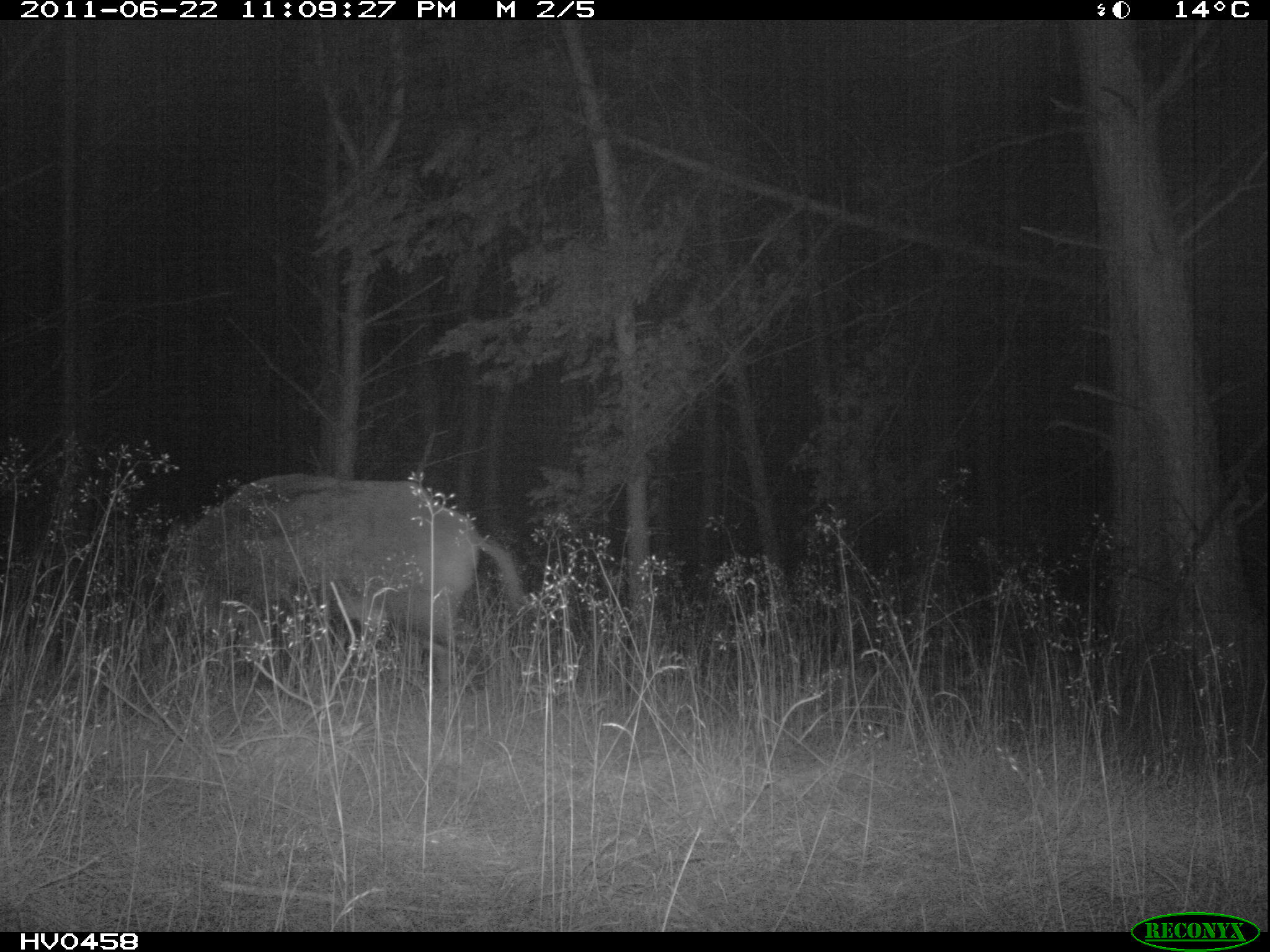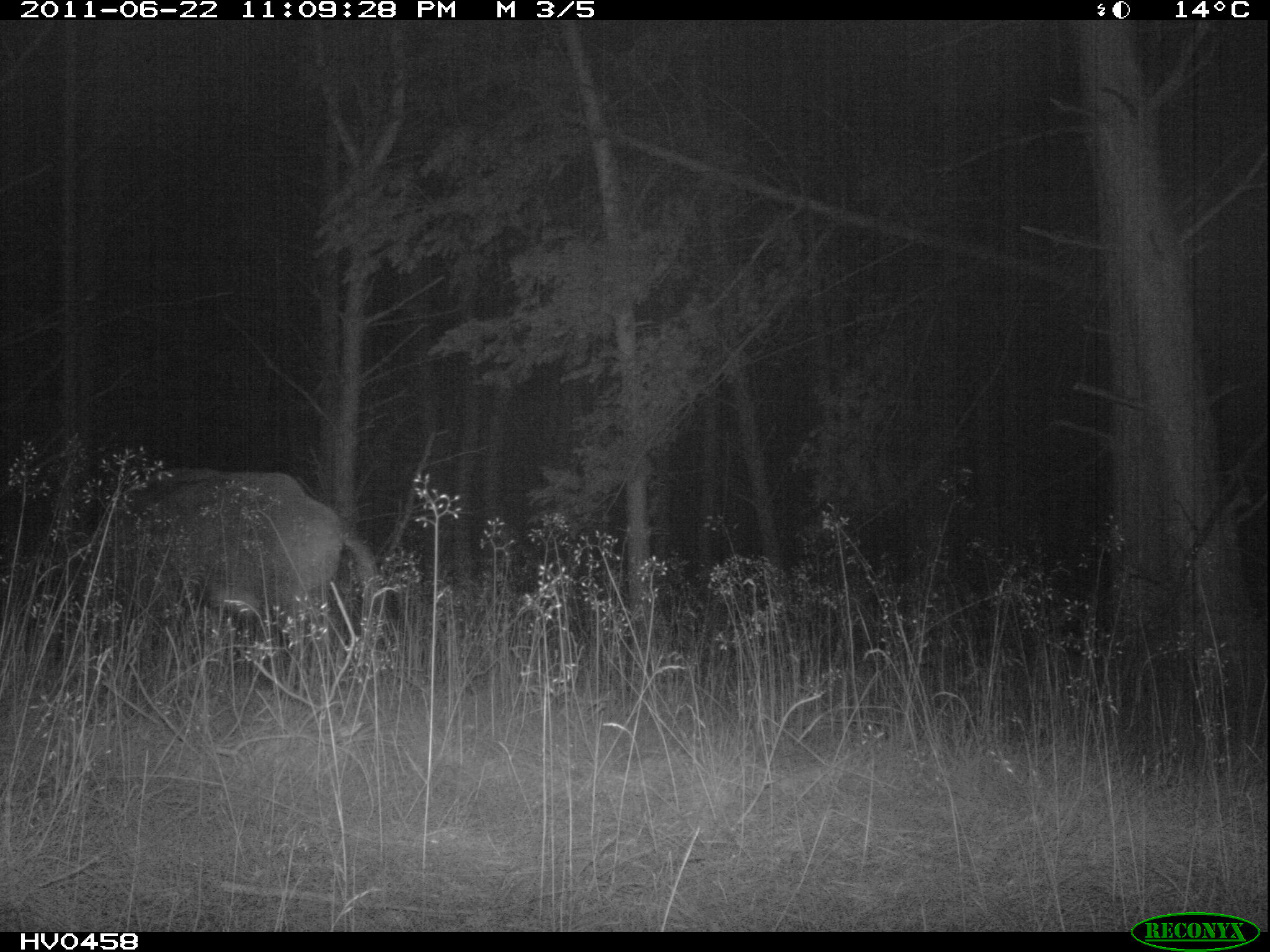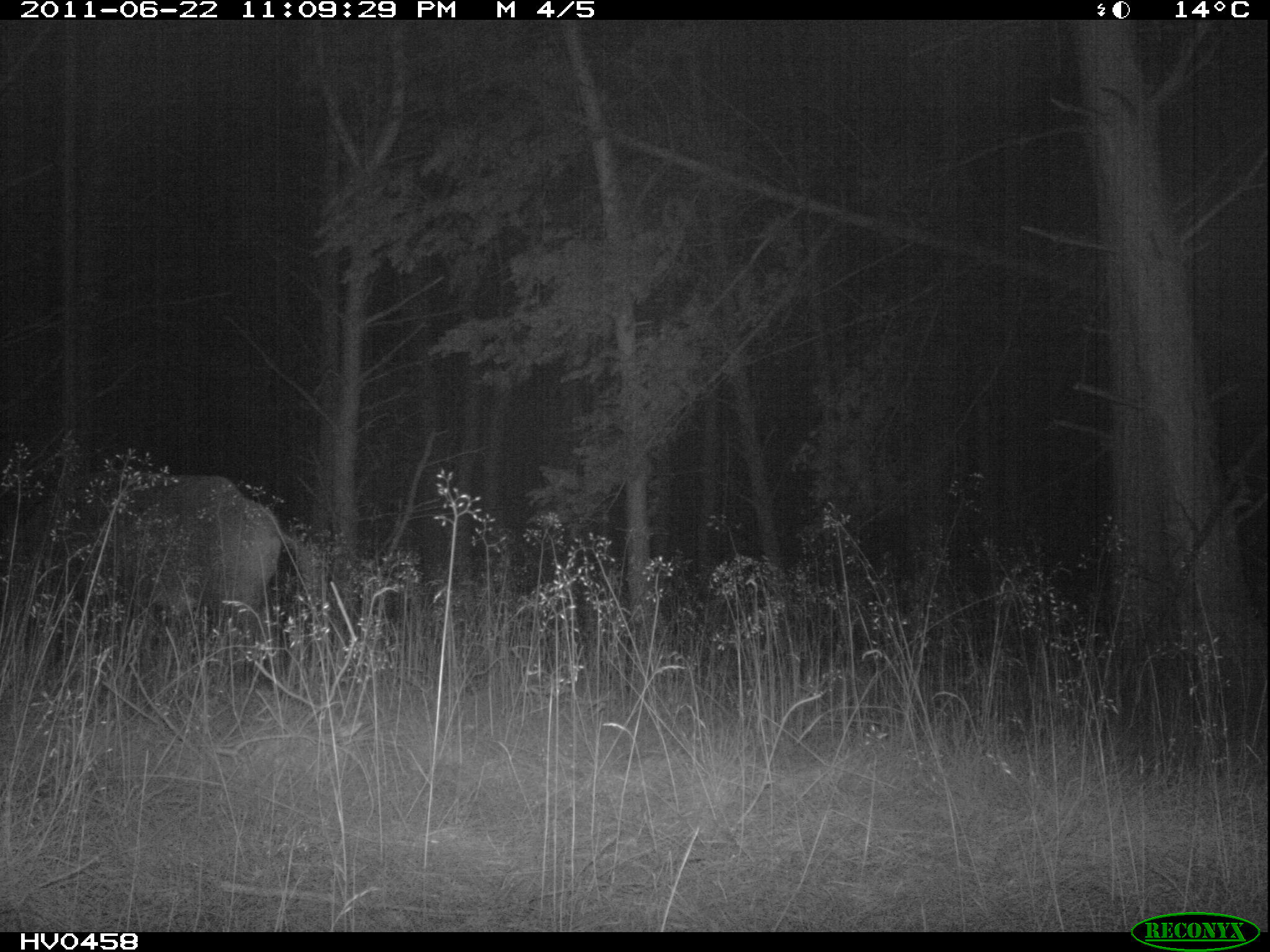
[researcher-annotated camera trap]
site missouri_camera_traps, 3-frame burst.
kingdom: Animalia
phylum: Chordata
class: Mammalia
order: Artiodactyla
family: Suidae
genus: Sus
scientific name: Sus scrofa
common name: wild boar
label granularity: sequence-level